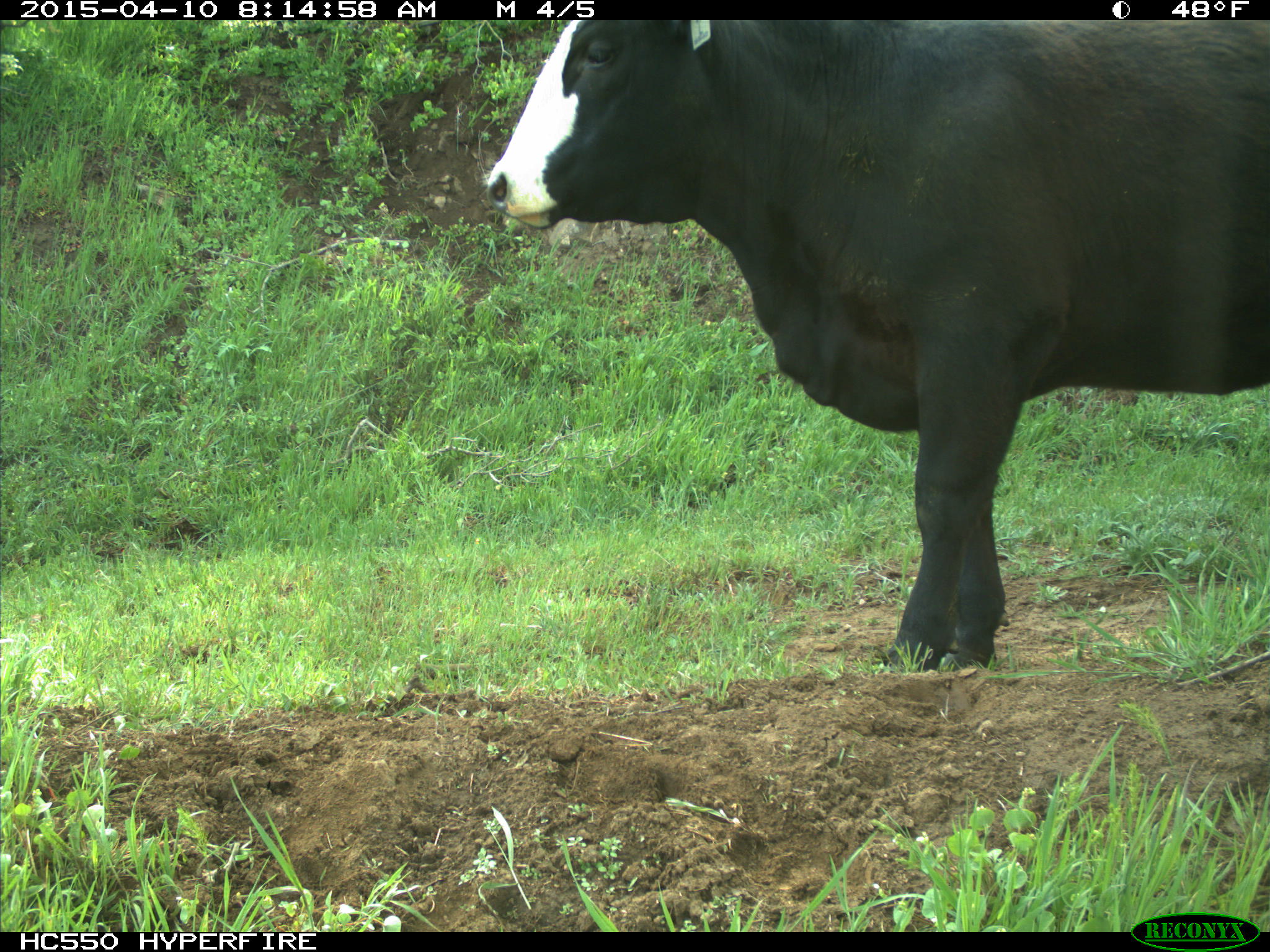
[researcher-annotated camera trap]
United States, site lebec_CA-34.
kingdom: Animalia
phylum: Chordata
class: Mammalia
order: Artiodactyla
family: Bovidae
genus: Bos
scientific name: Bos taurus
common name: domestic cow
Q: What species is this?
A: Bos taurus (domestic cow).